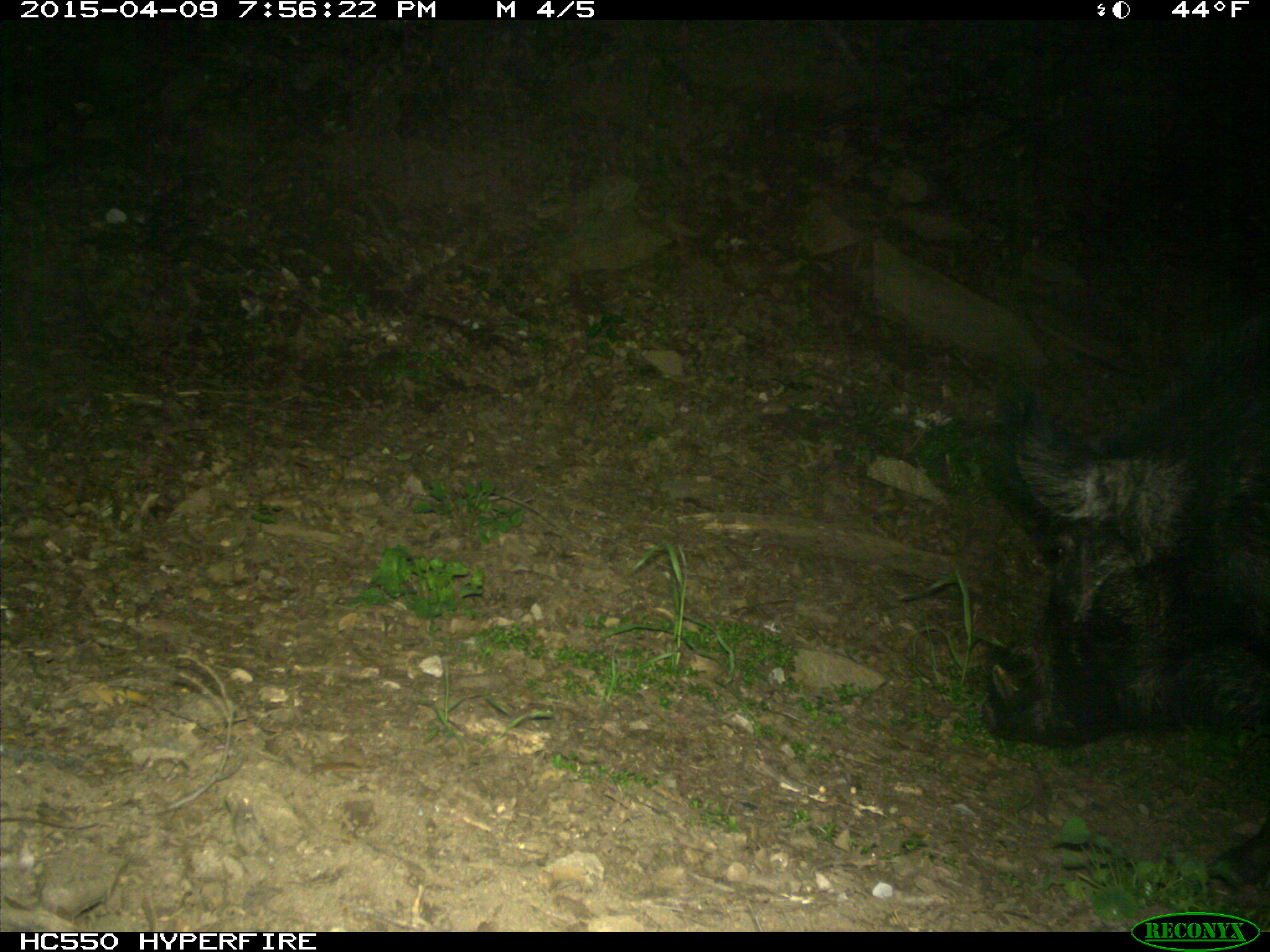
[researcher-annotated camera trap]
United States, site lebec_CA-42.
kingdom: Animalia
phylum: Chordata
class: Mammalia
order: Artiodactyla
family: Suidae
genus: Sus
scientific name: Sus scrofa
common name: wild boar